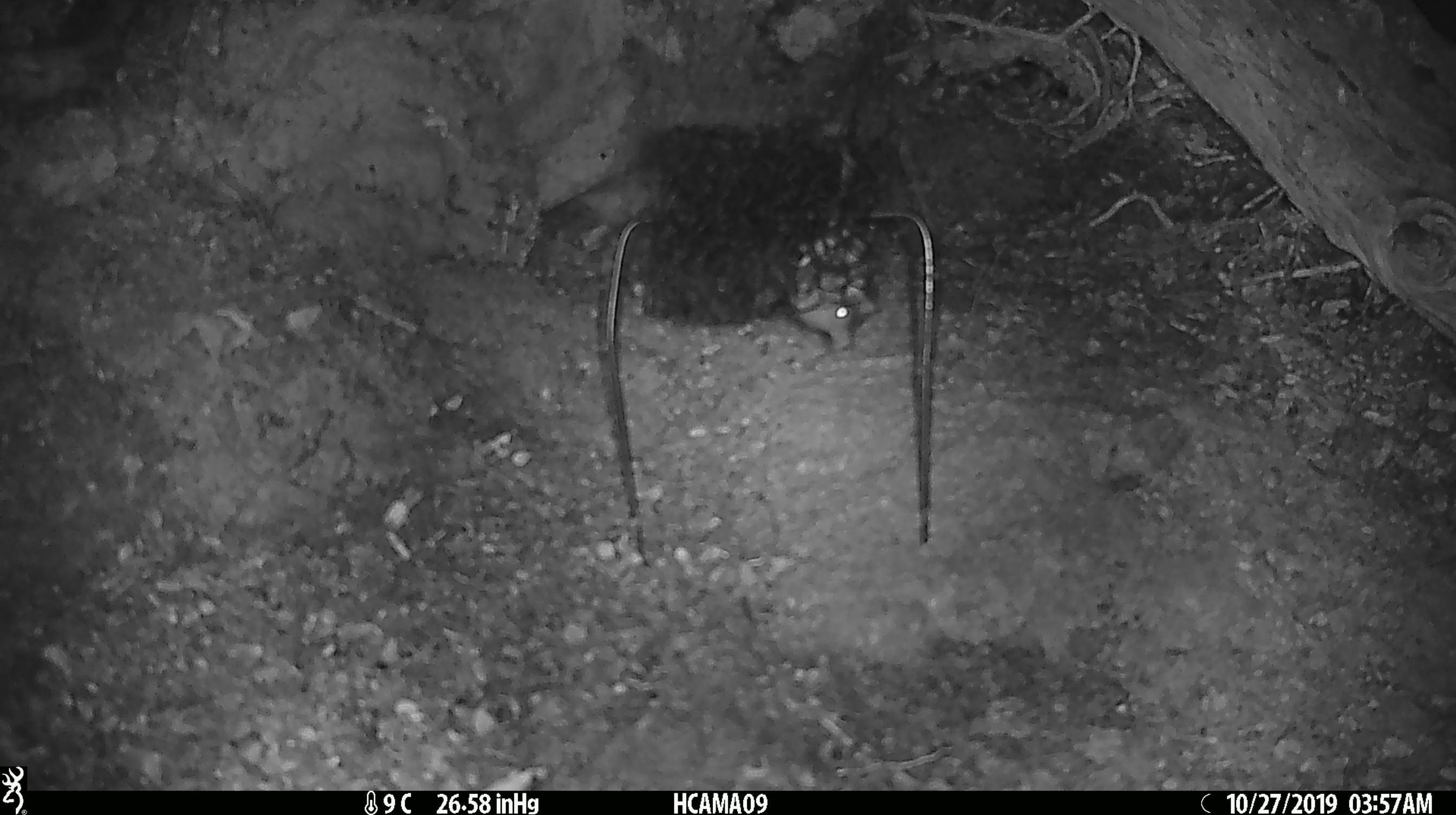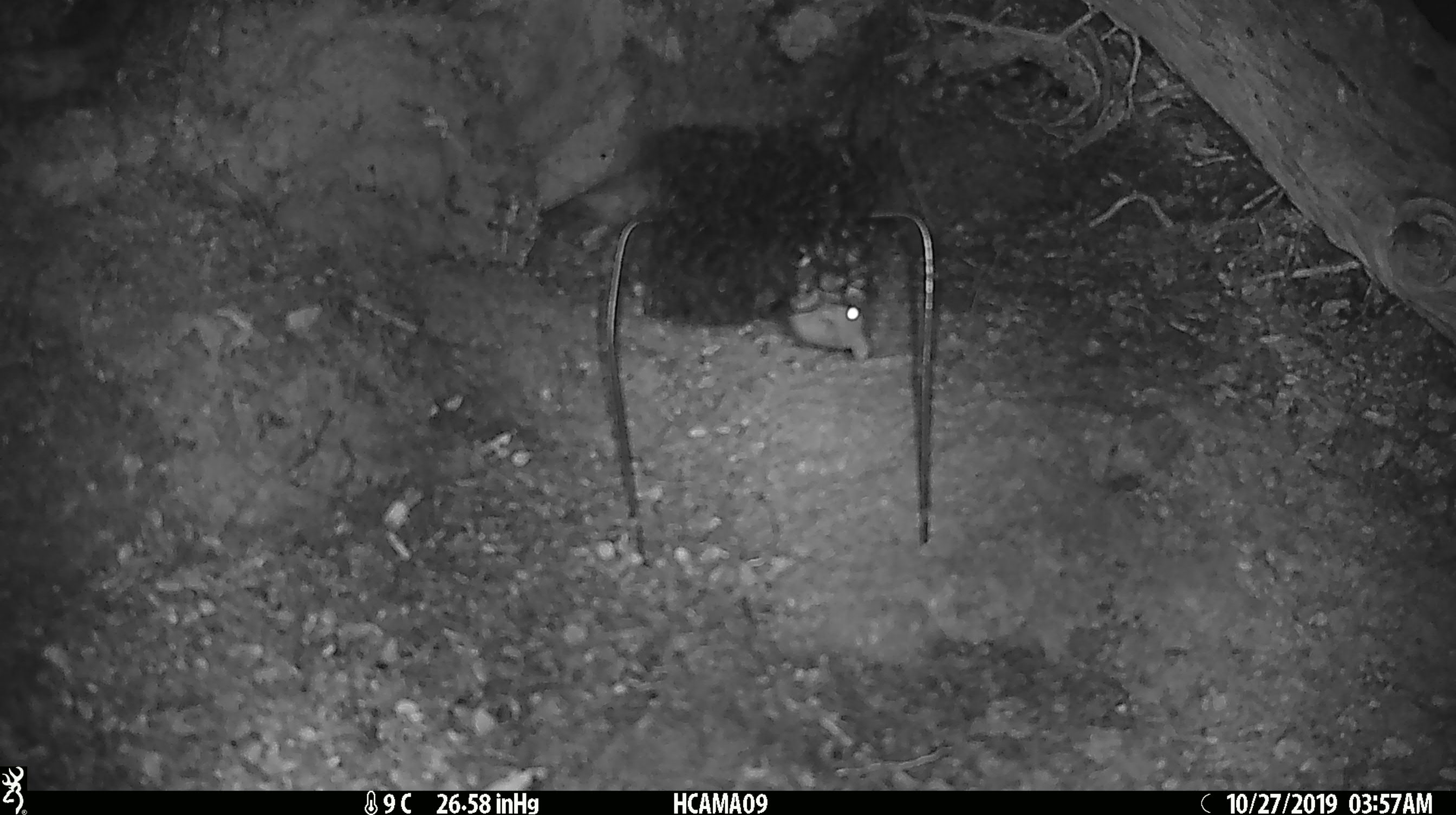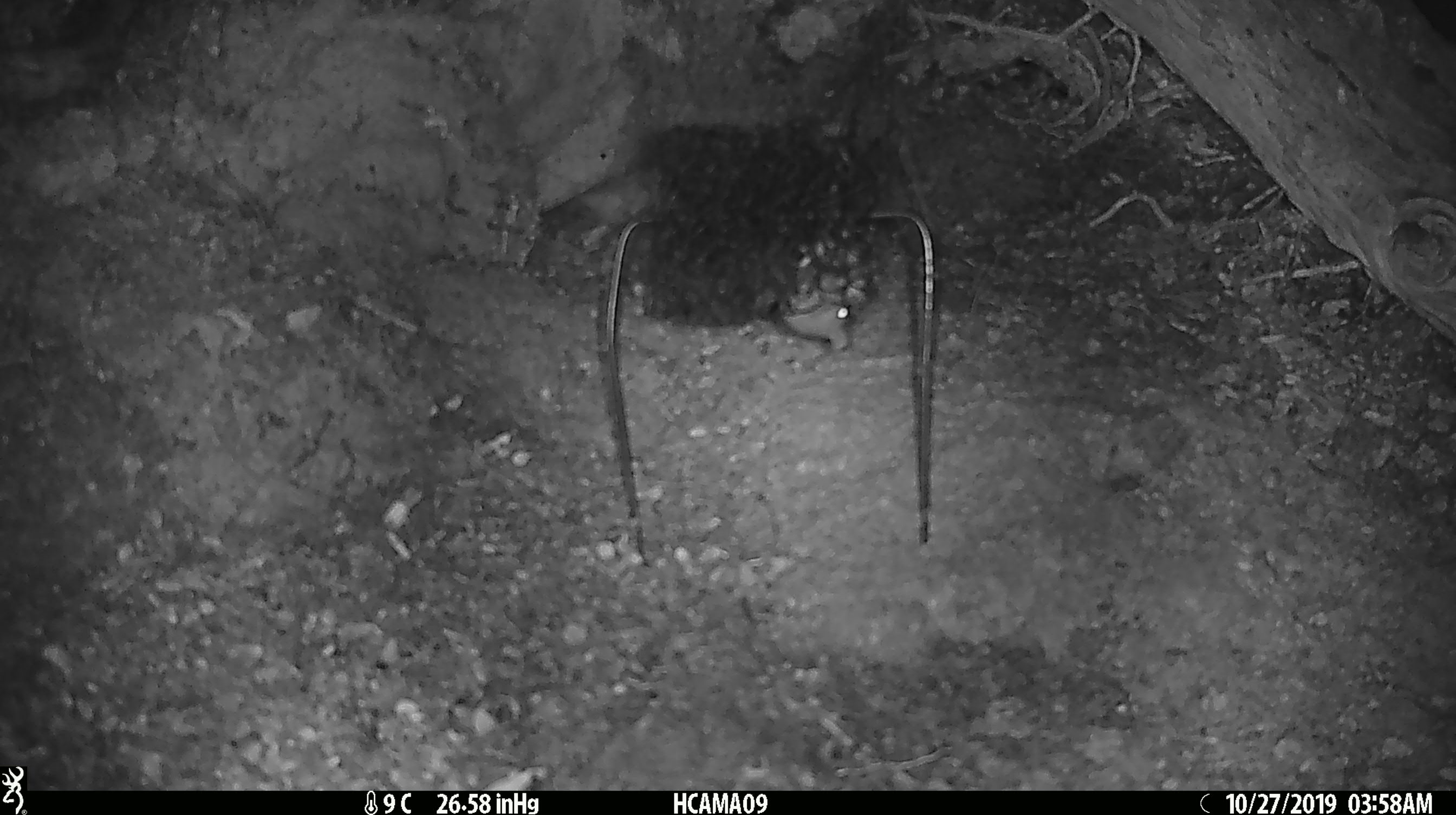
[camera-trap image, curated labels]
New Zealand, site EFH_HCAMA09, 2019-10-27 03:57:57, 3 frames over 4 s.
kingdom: Animalia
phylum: Chordata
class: Mammalia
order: Rodentia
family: Muridae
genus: Mus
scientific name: Mus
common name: mouse